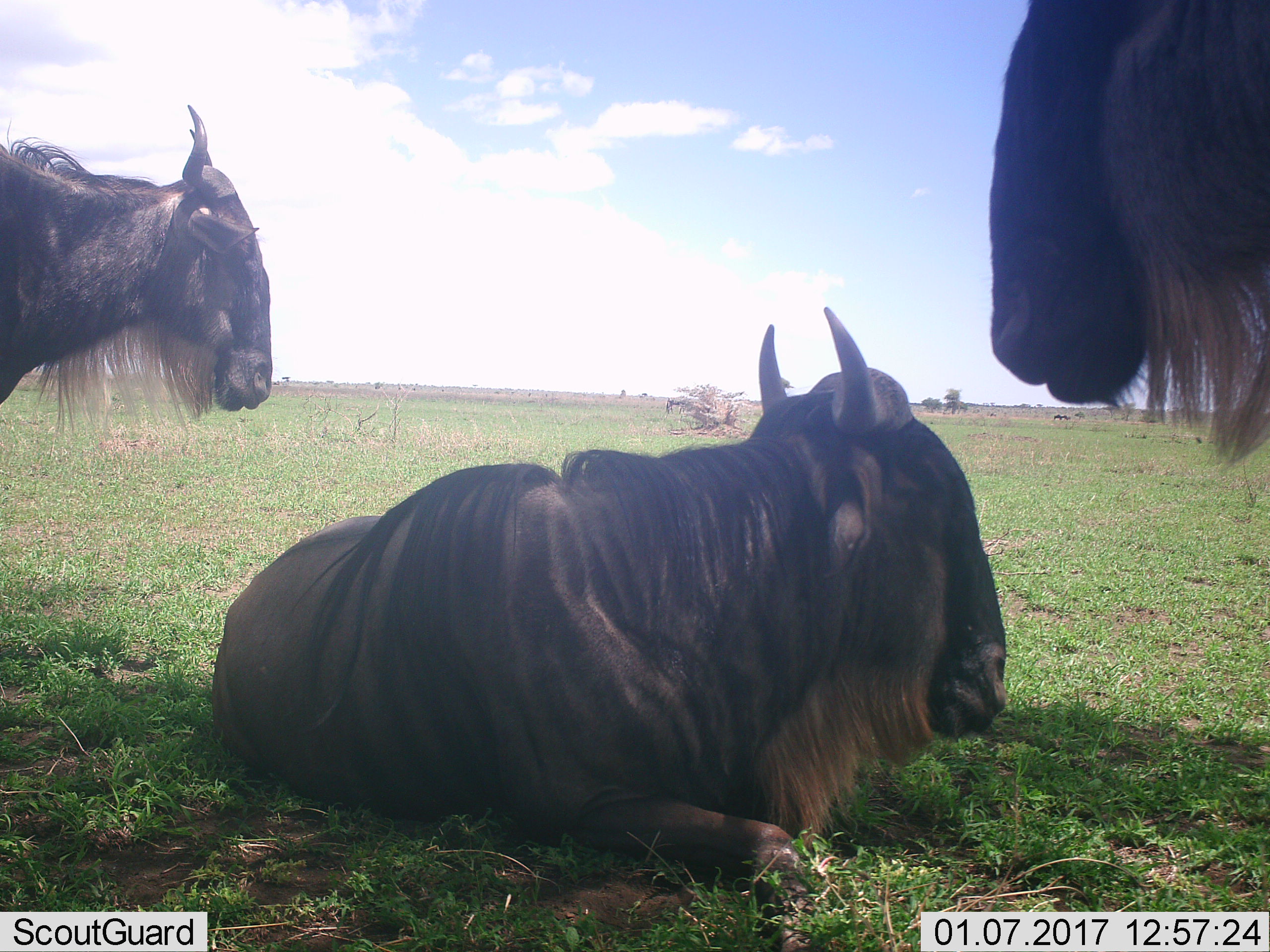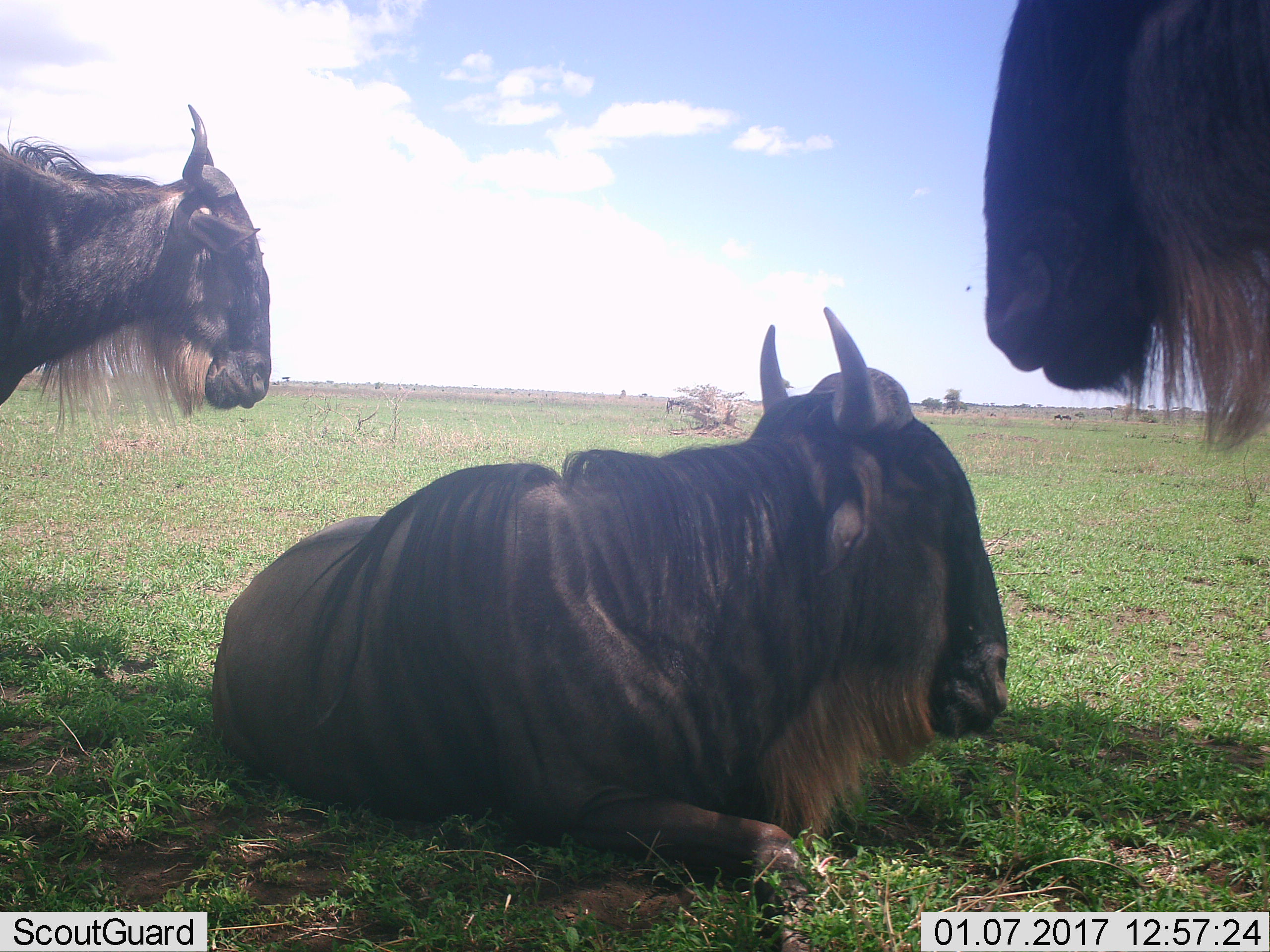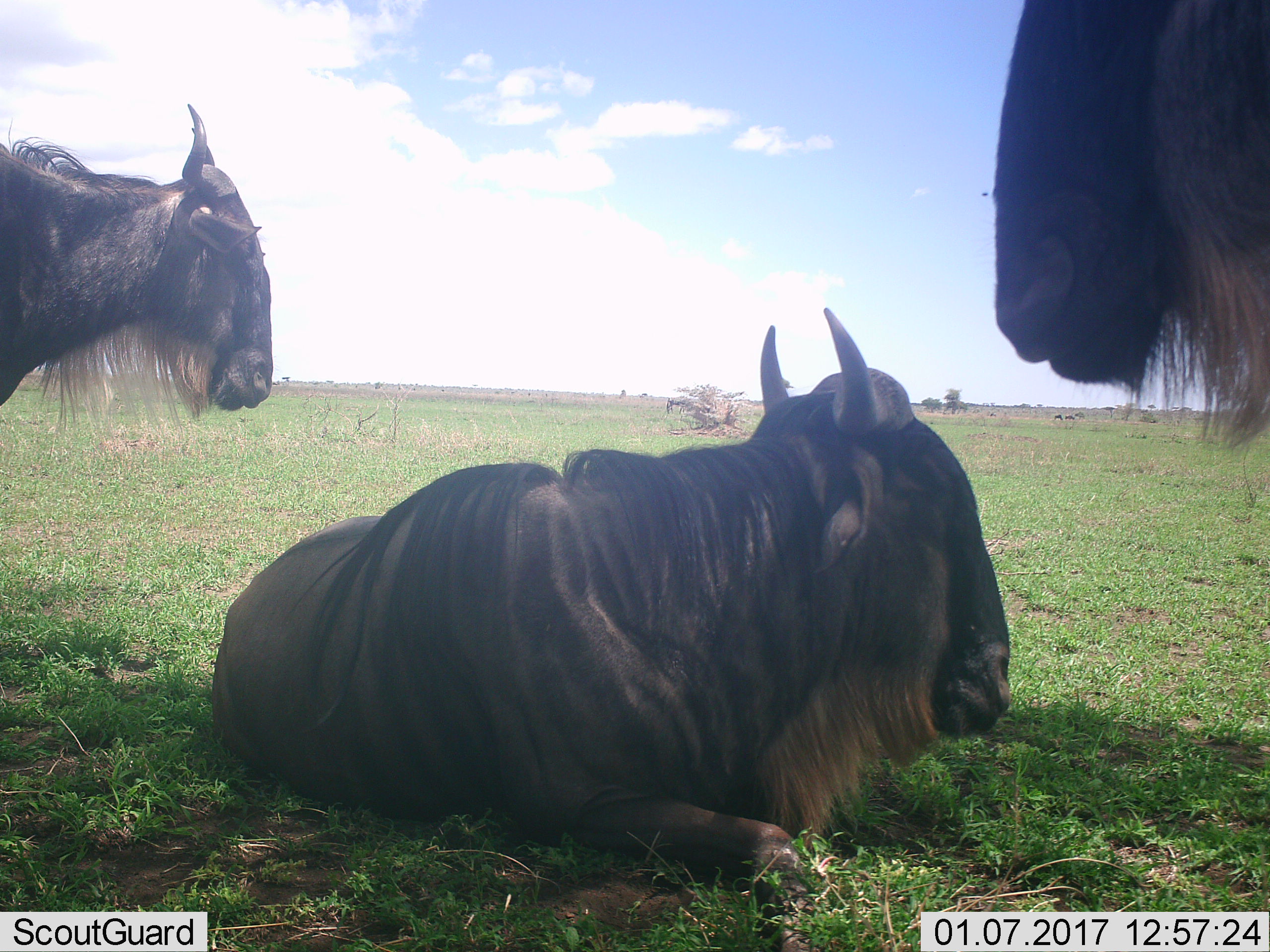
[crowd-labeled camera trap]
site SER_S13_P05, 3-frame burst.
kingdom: Animalia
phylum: Chordata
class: Mammalia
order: Artiodactyla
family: Bovidae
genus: Connochaetes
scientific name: Connochaetes taurinus taurinus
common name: blue wildebeest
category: wildebeestblue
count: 3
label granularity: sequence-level